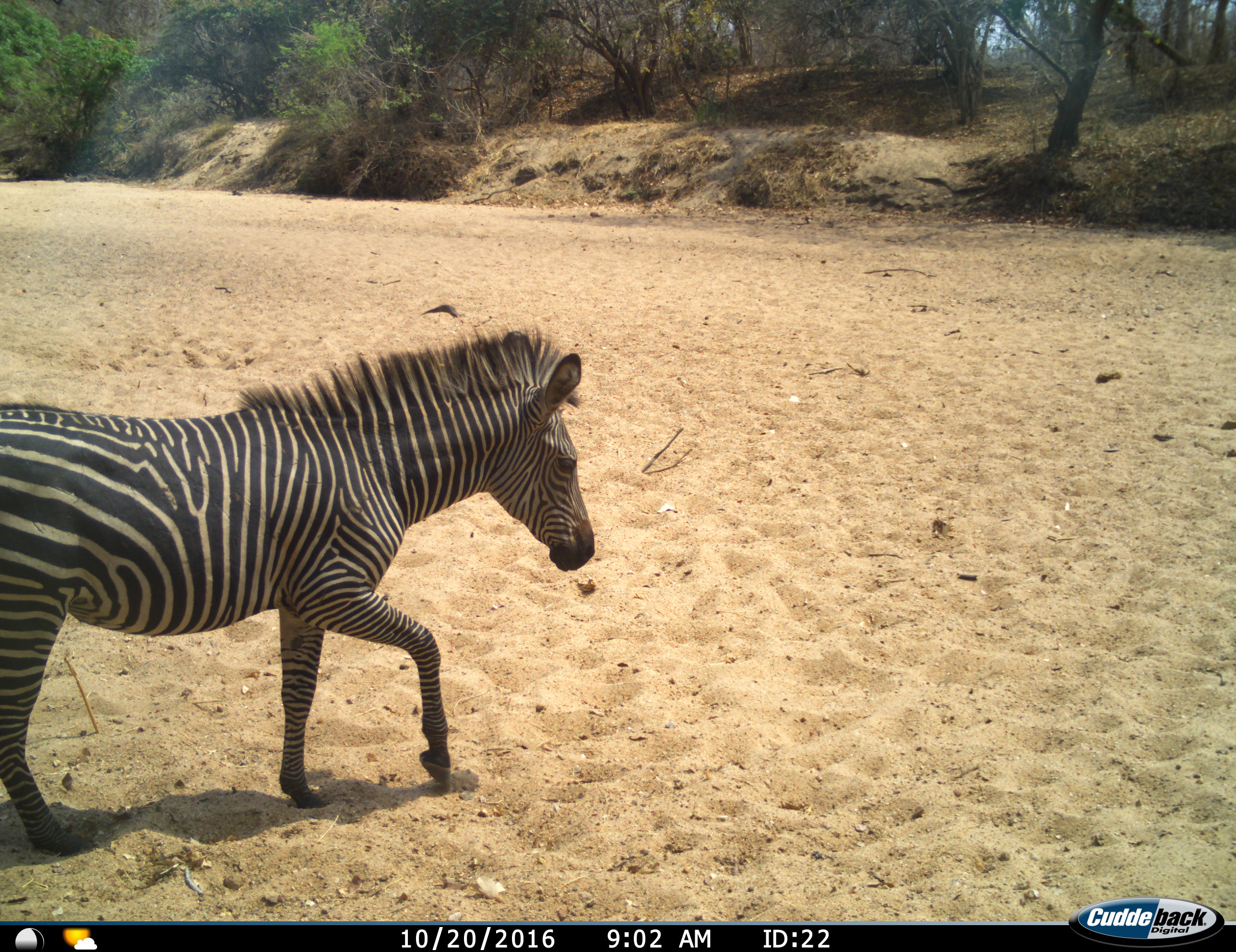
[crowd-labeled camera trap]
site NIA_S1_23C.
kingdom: Animalia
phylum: Chordata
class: Mammalia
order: Perissodactyla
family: Equidae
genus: Equus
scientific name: Equus quagga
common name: plains zebra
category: zebraplains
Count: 1.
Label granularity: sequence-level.